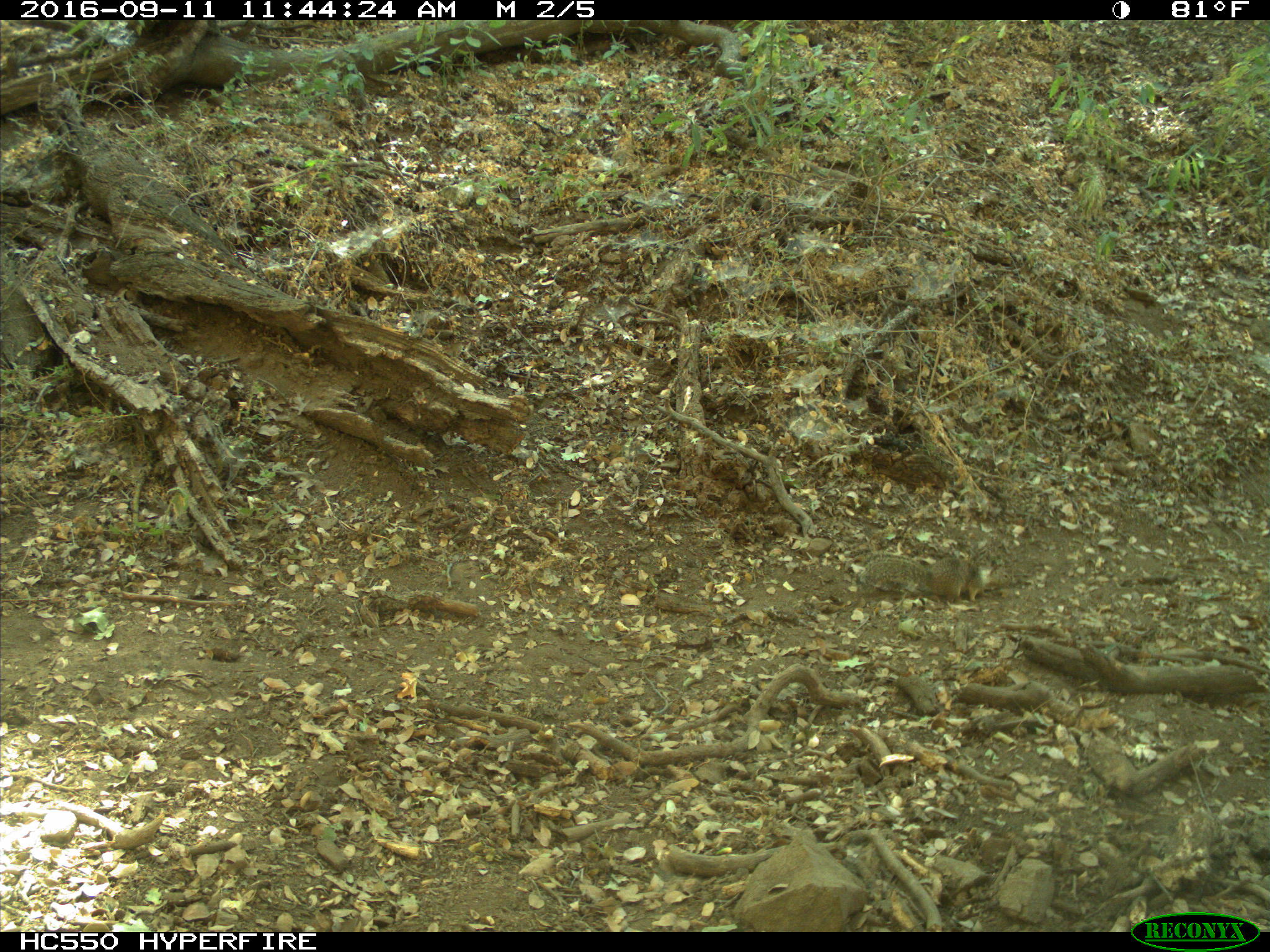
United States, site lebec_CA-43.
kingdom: Animalia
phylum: Chordata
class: Mammalia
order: Rodentia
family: Sciuridae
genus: Otospermophilus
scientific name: Otospermophilus beecheyi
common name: california ground squirrel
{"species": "Otospermophilus beecheyi (california ground squirrel)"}